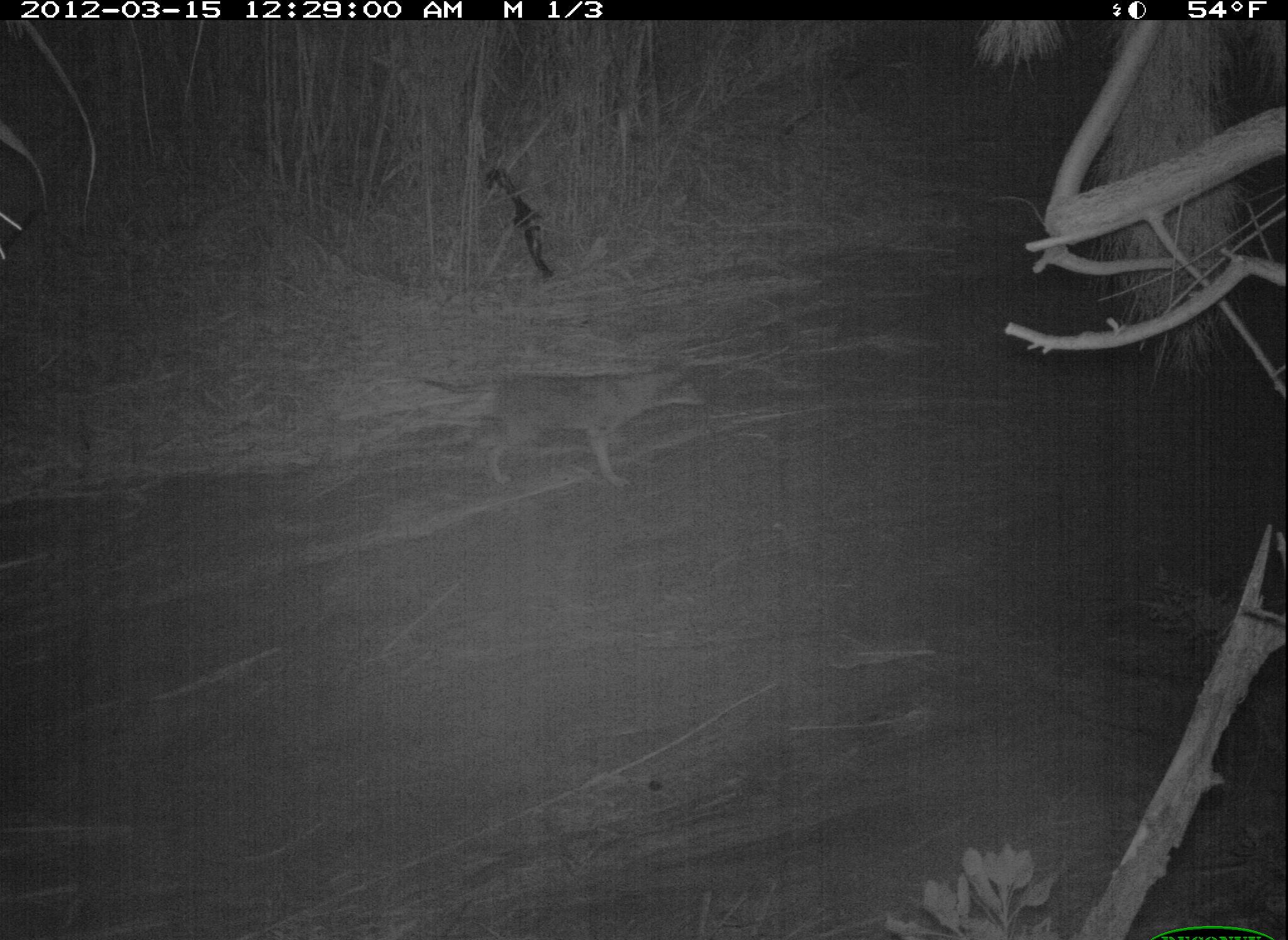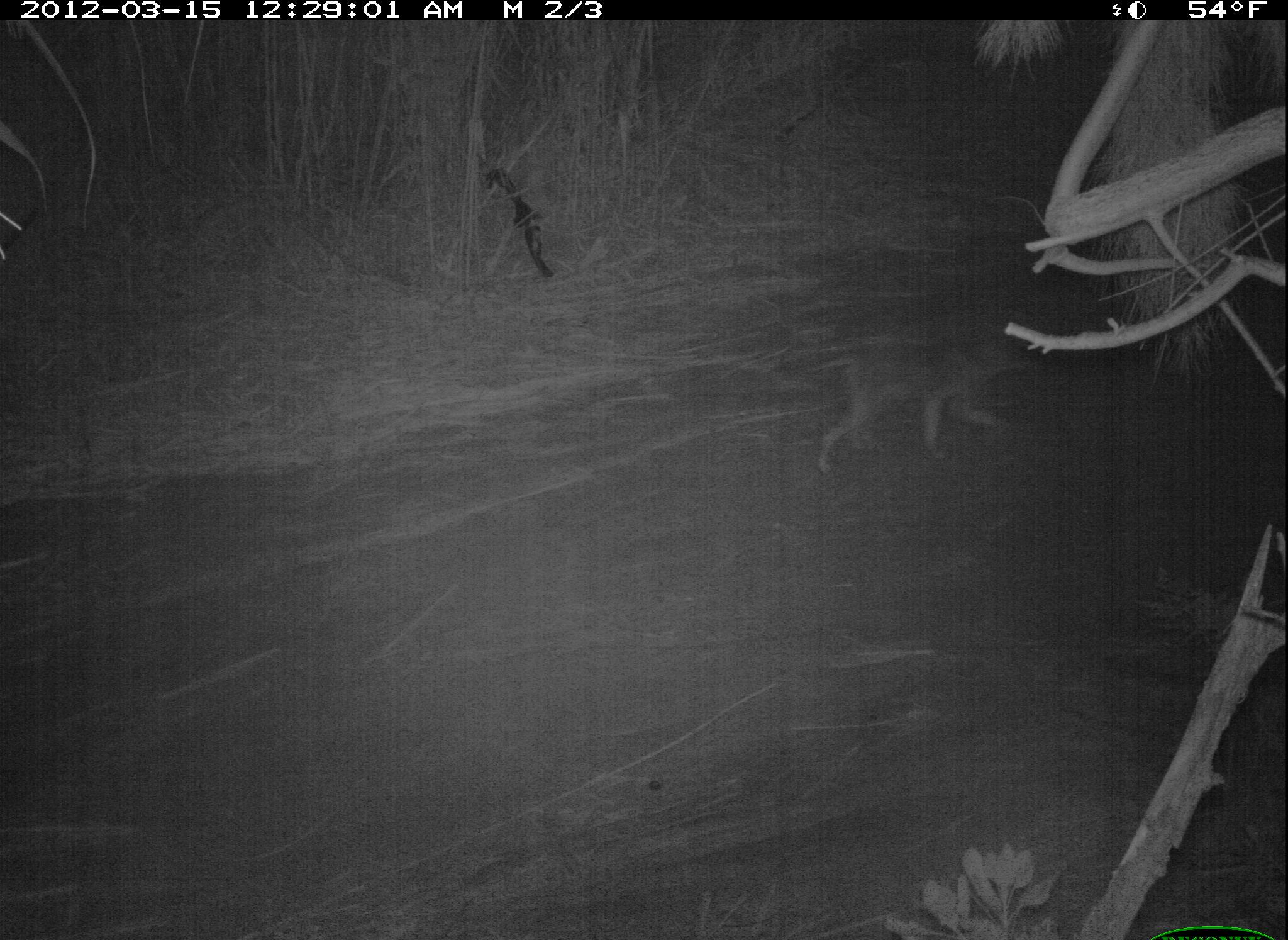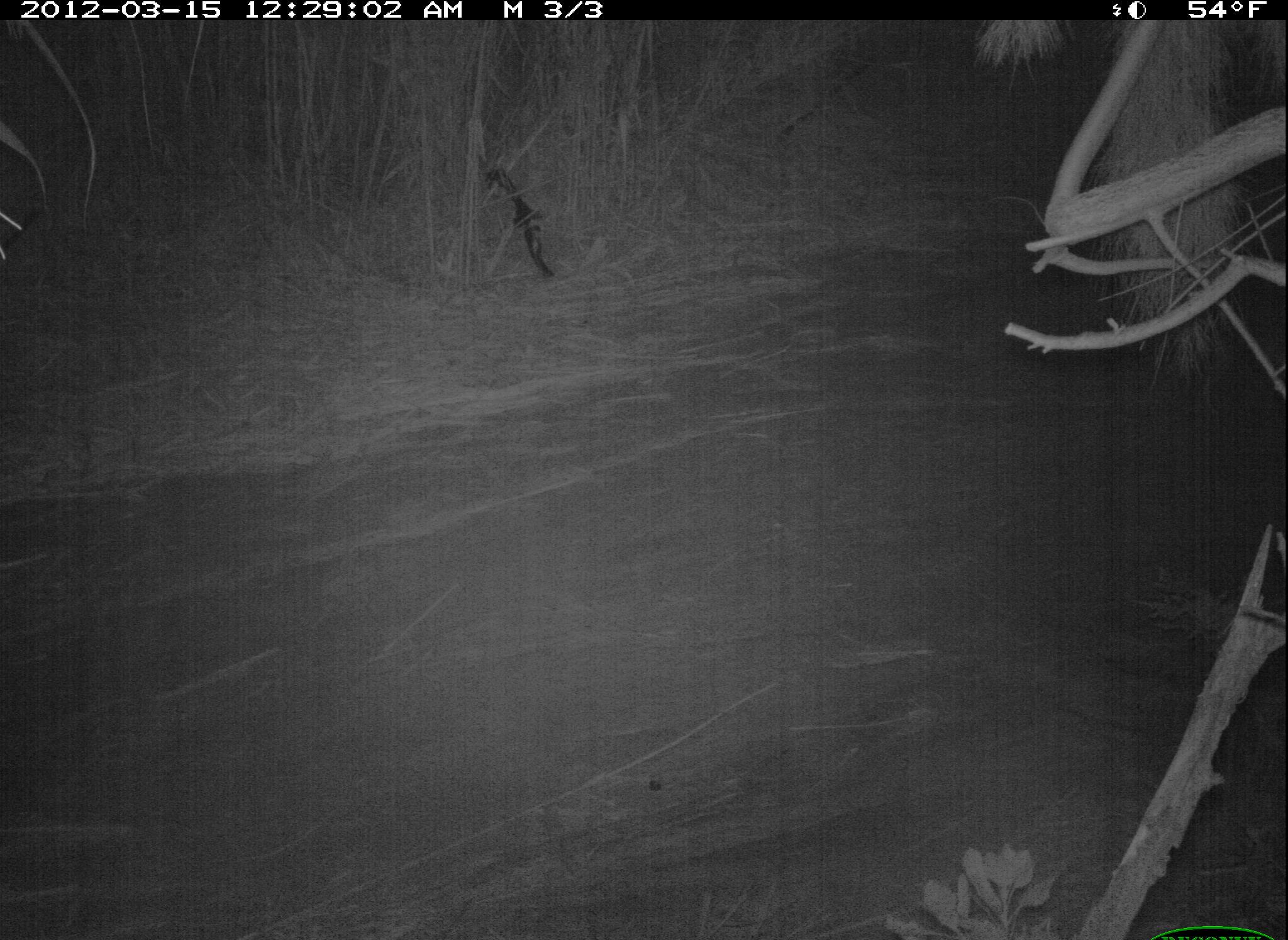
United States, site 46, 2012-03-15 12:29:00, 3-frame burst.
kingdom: Animalia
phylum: Chordata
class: Mammalia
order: Carnivora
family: Canidae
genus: Canis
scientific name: Canis latrans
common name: coyote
Coyote (Canis latrans).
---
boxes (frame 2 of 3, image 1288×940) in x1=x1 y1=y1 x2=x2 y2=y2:
coyote: x1=800 y1=316 x2=1063 y2=477